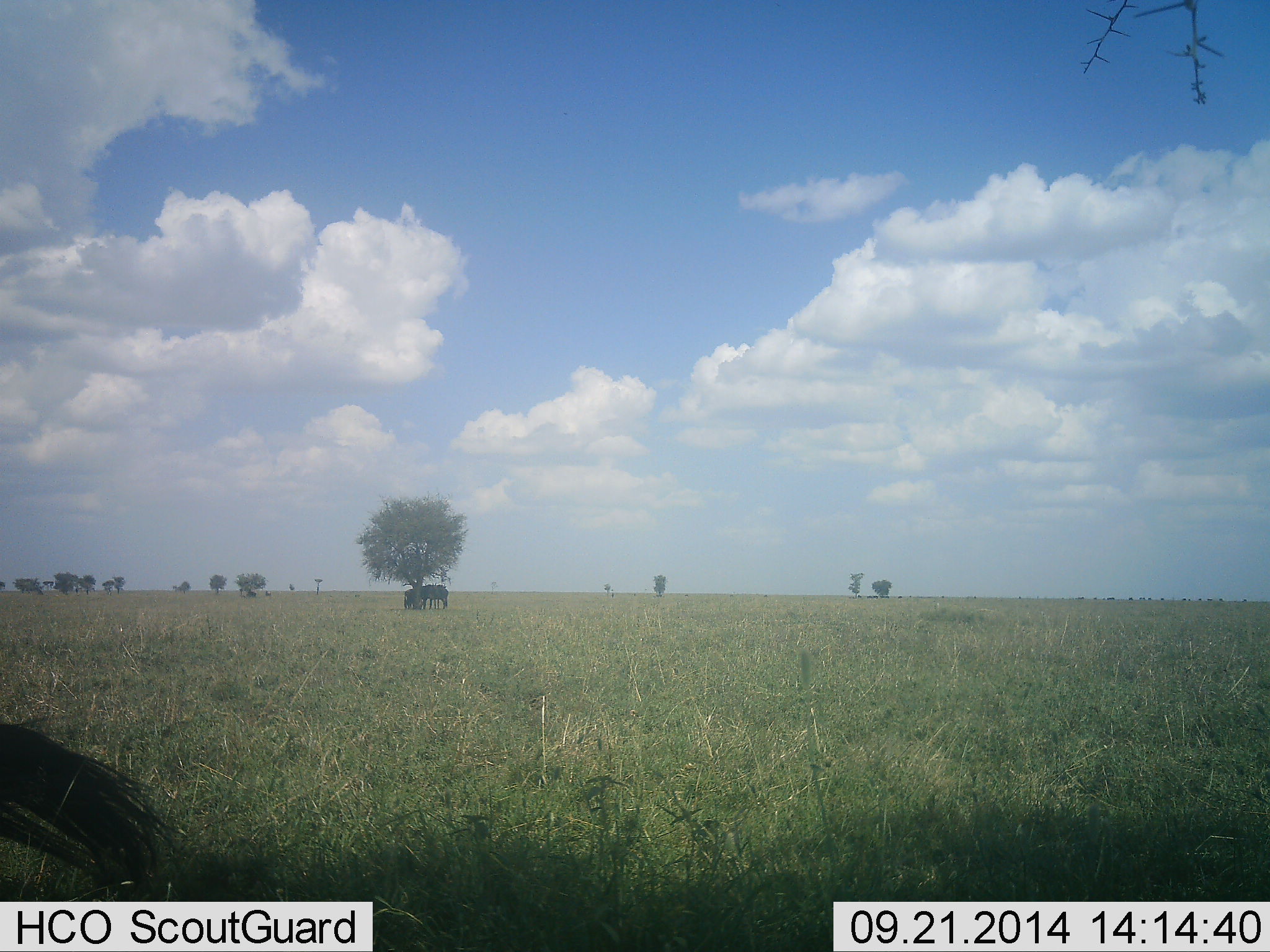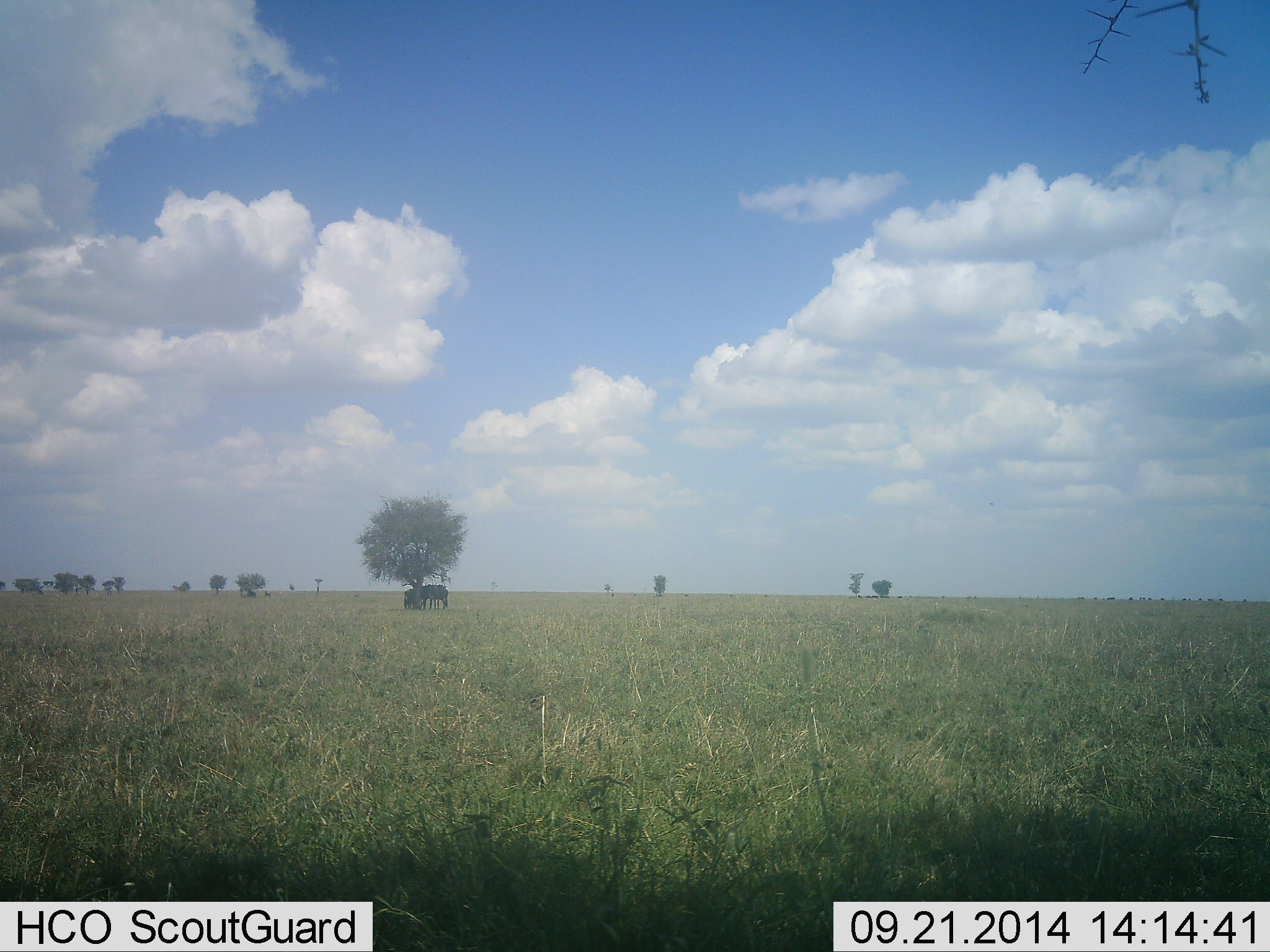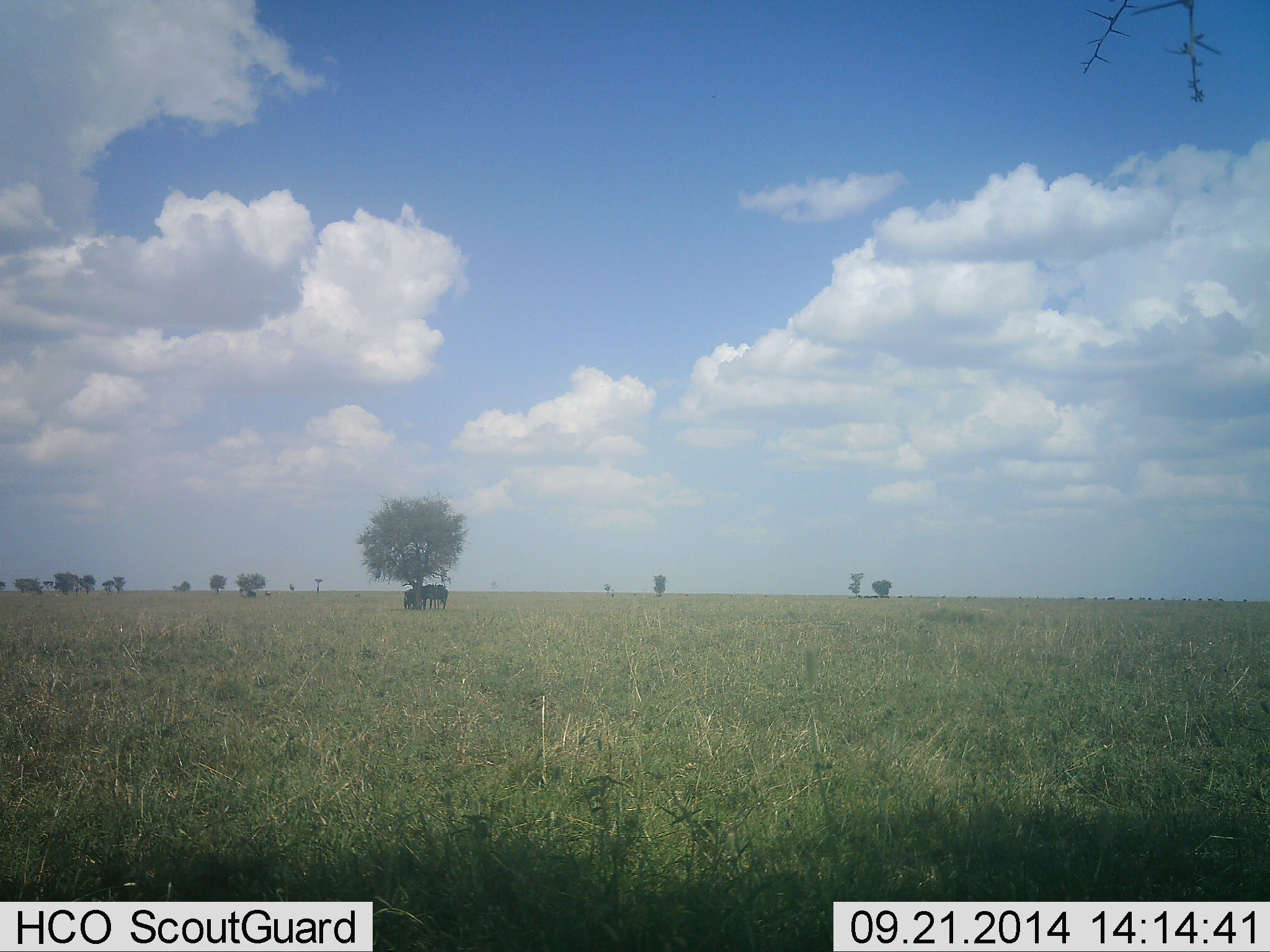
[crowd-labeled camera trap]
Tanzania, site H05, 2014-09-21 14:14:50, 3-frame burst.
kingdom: Animalia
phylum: Chordata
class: Mammalia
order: Artiodactyla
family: Bovidae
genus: Connochaetes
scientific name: Connochaetes taurinus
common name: blue wildebeest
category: wildebeest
Wildebeest (blue wildebeest) (Connochaetes taurinus), count 3. Behavior (volunteer vote fractions): standing 80%, resting 10%, moving 10%, interacting 0%. Young present (vote fraction): 0%. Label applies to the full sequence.